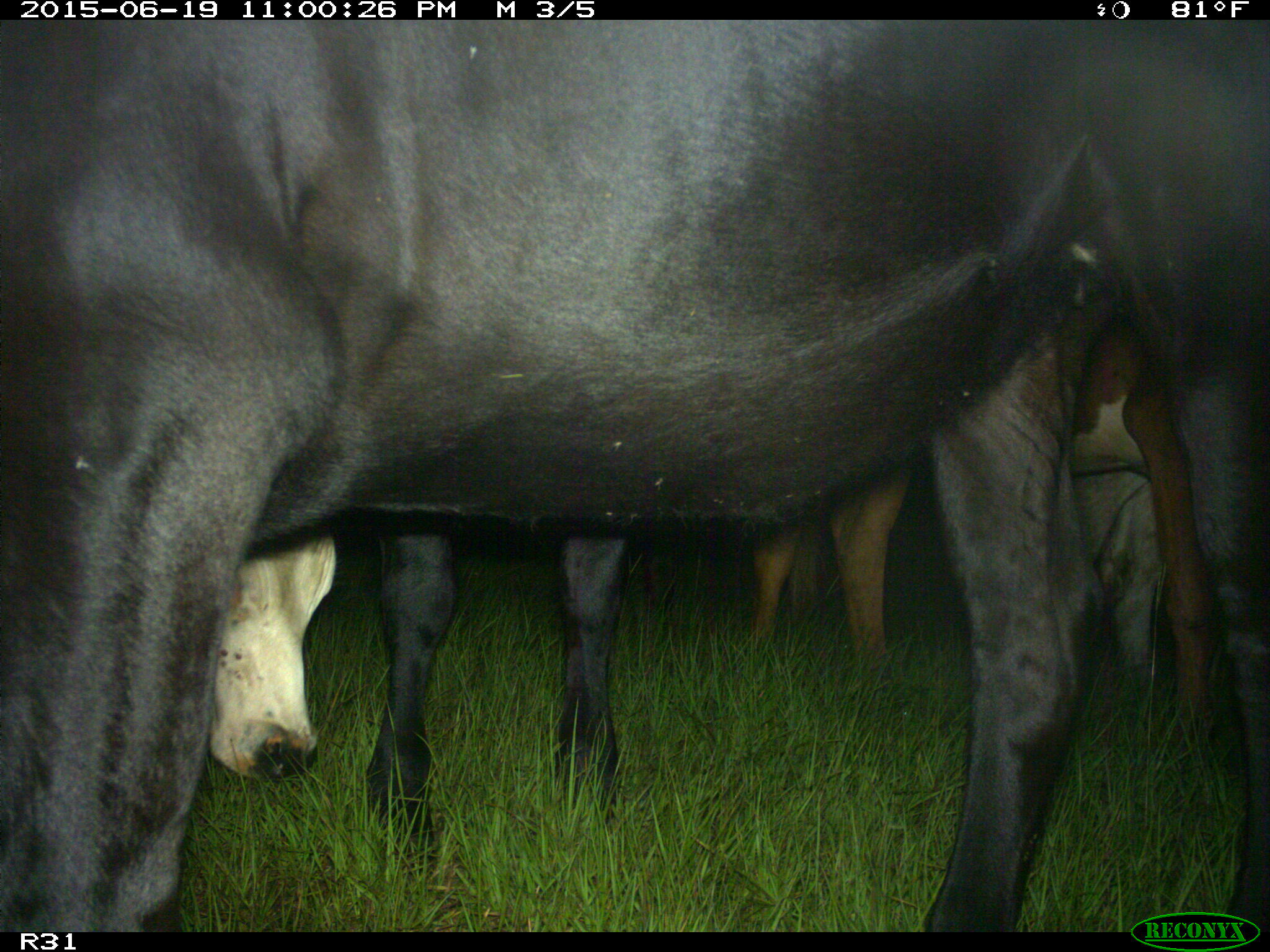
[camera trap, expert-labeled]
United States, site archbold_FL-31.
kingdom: Animalia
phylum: Chordata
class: Mammalia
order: Artiodactyla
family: Bovidae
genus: Bos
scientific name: Bos taurus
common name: domestic cow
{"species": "Bos taurus (domestic cow)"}